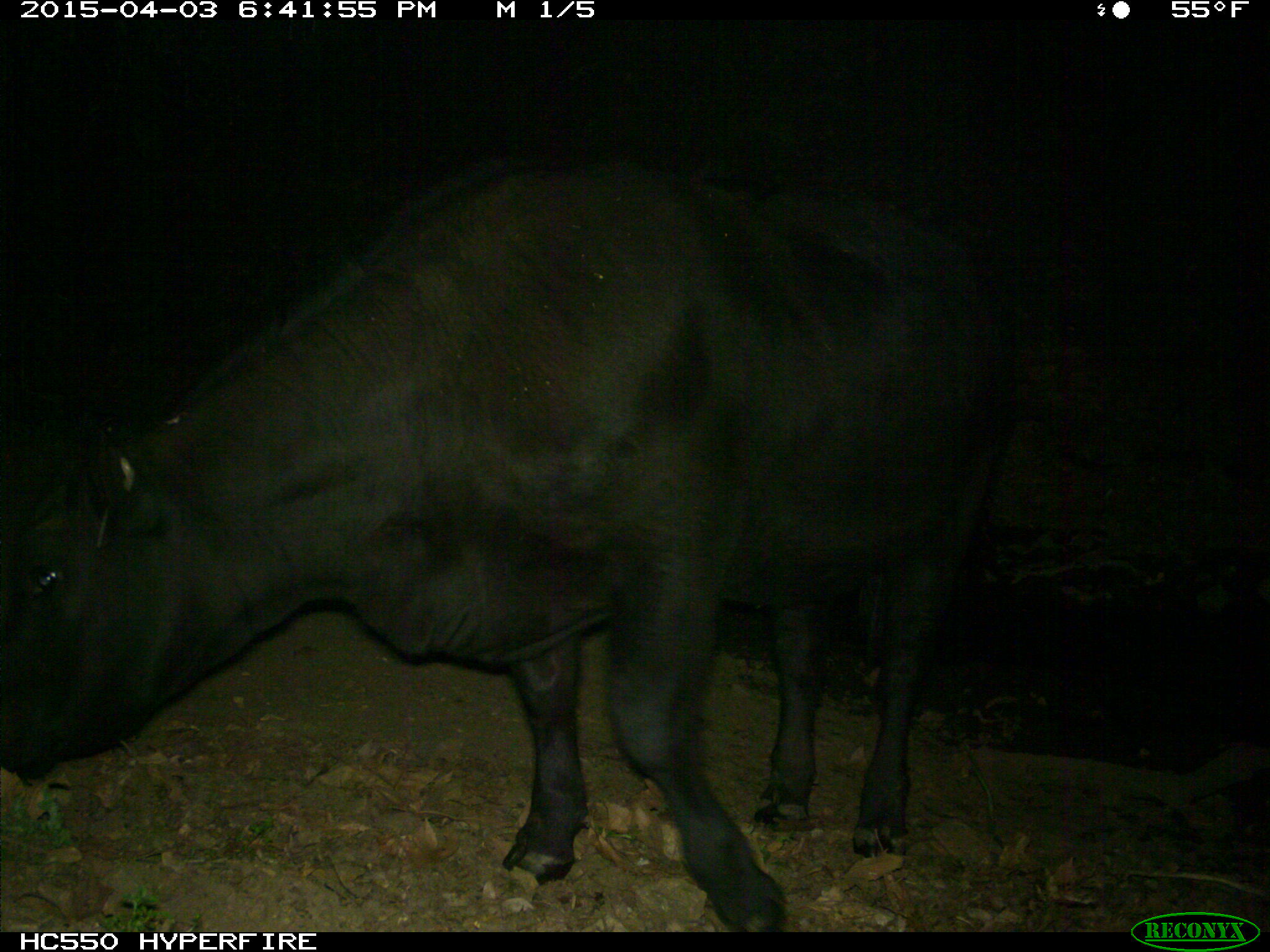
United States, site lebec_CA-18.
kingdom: Animalia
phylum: Chordata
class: Mammalia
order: Artiodactyla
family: Bovidae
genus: Bos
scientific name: Bos taurus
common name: domestic cow